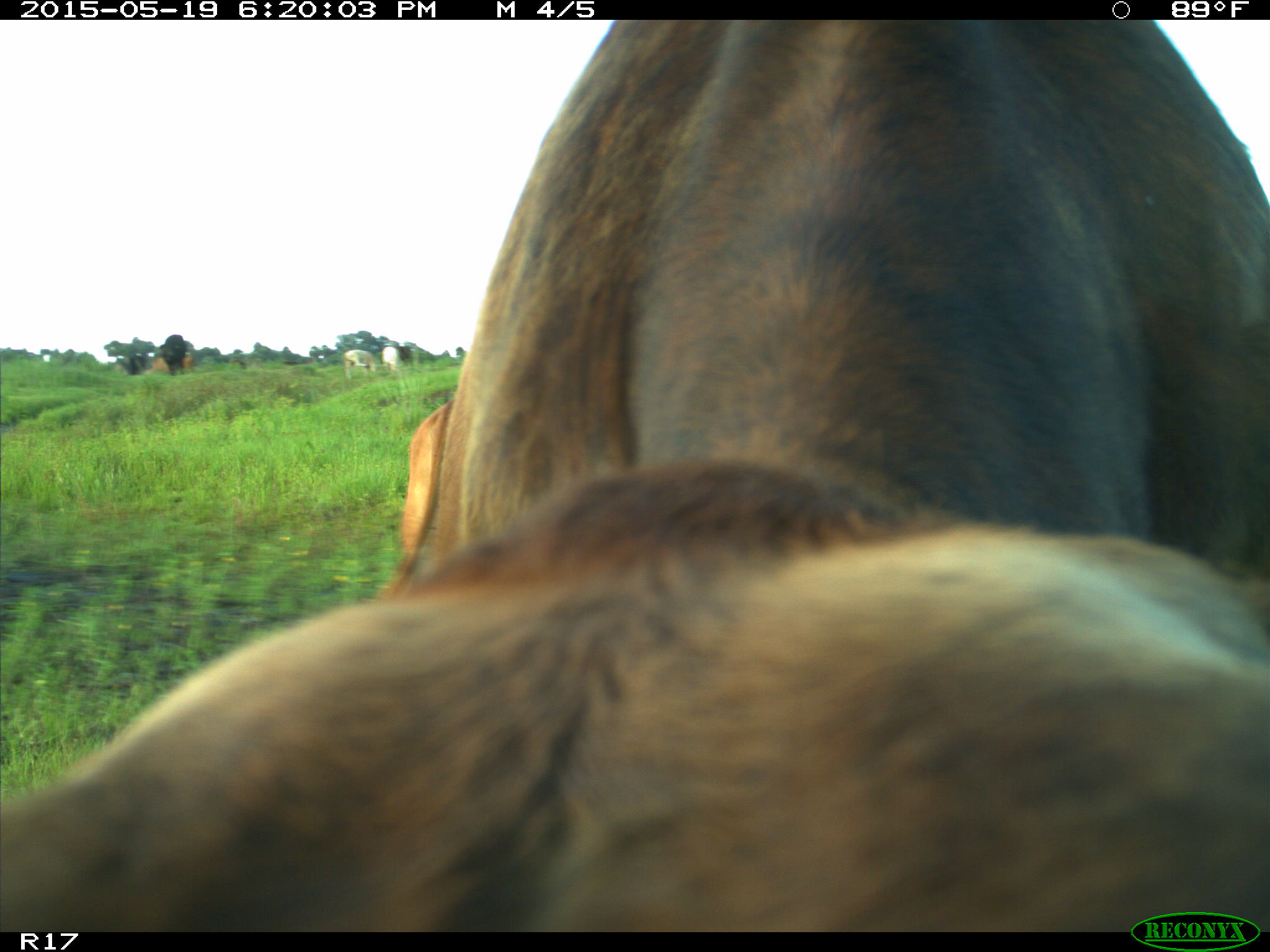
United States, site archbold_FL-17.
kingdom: Animalia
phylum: Chordata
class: Mammalia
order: Artiodactyla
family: Bovidae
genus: Bos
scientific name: Bos taurus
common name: domestic cow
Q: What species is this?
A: Bos taurus (domestic cow).